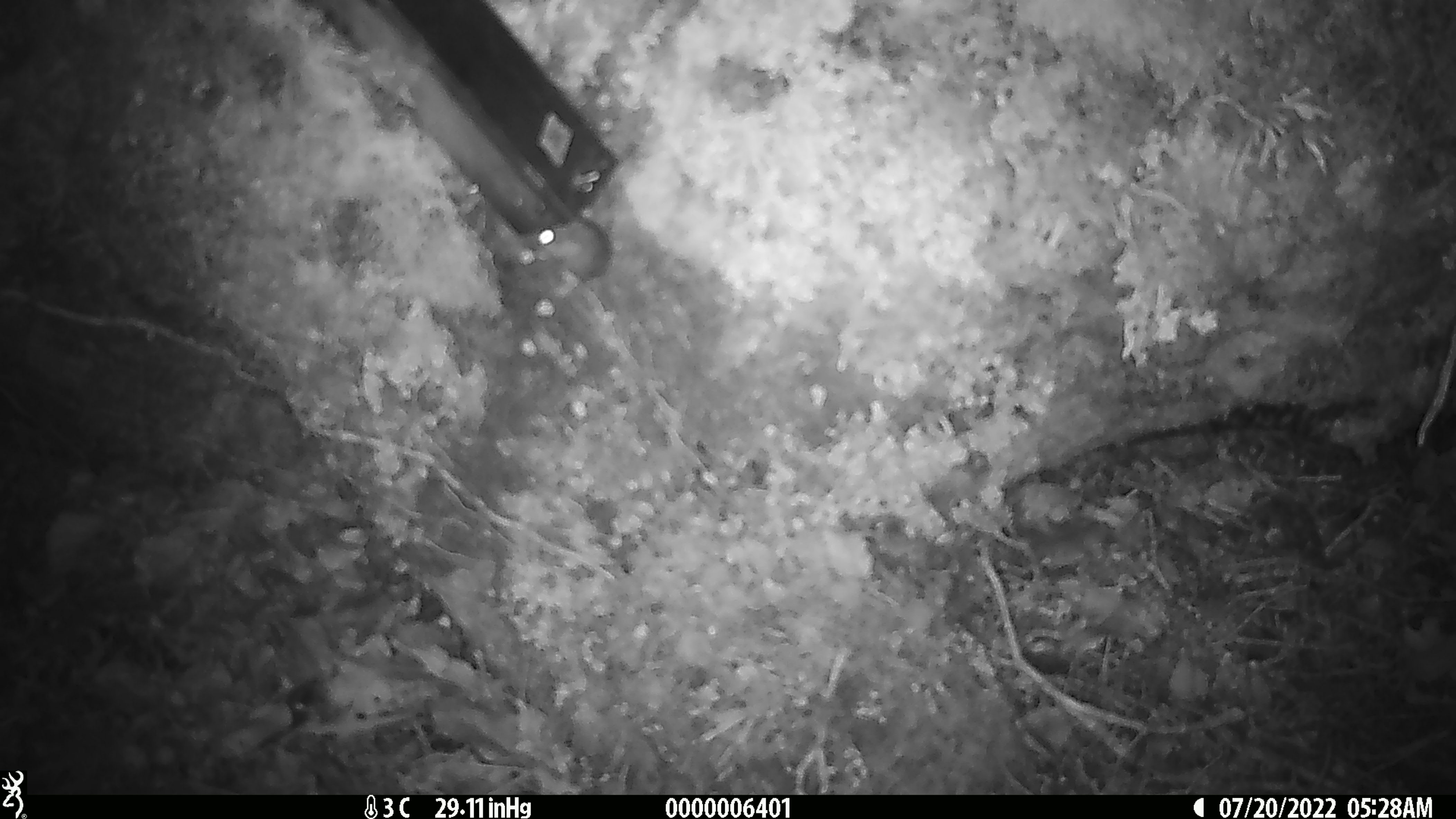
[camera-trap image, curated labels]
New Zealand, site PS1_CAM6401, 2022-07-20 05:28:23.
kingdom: Animalia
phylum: Chordata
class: Mammalia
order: Rodentia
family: Muridae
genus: Mus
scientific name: Mus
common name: mouse